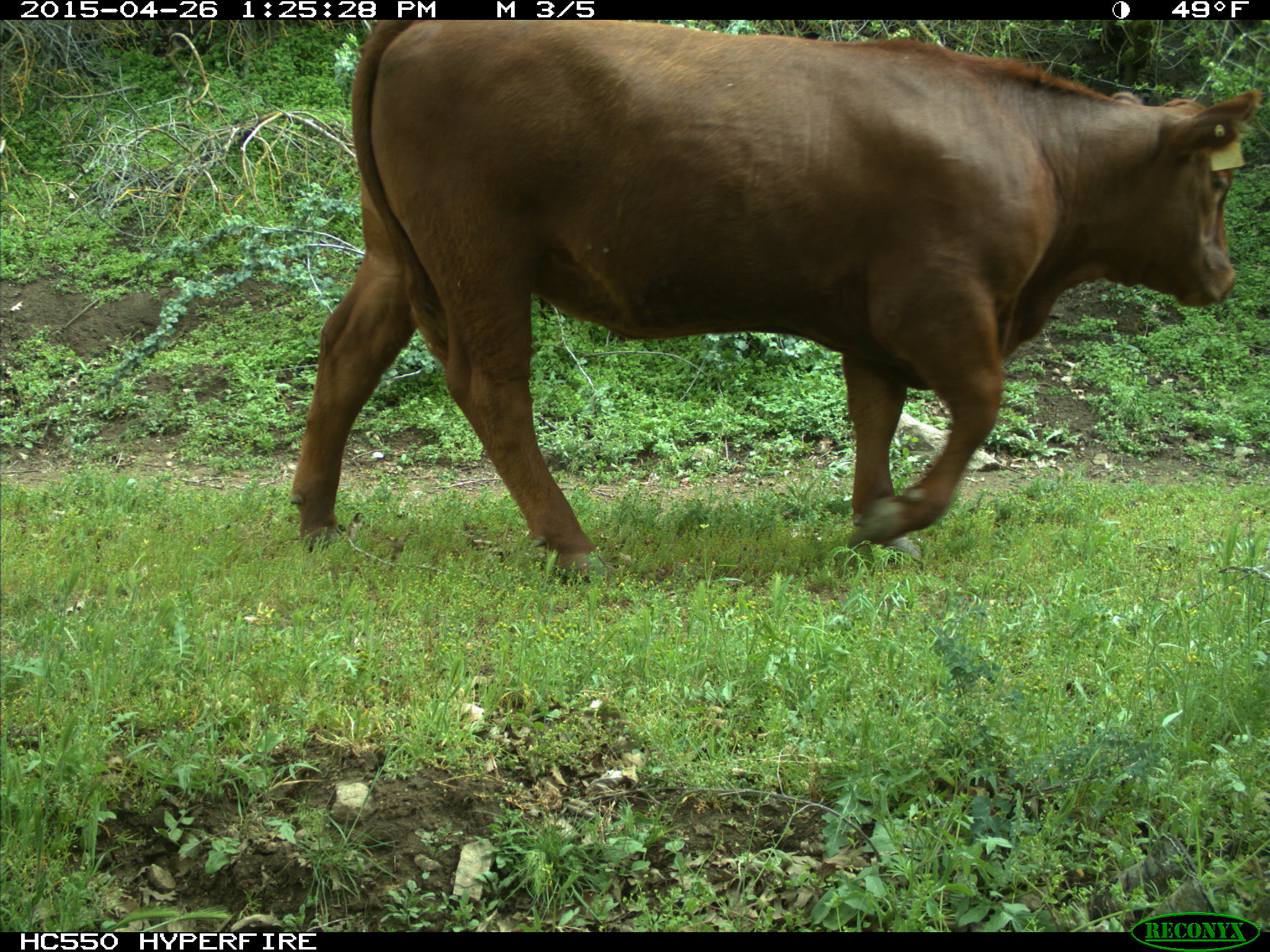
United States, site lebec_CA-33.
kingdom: Animalia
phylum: Chordata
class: Mammalia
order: Artiodactyla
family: Bovidae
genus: Bos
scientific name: Bos taurus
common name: domestic cow